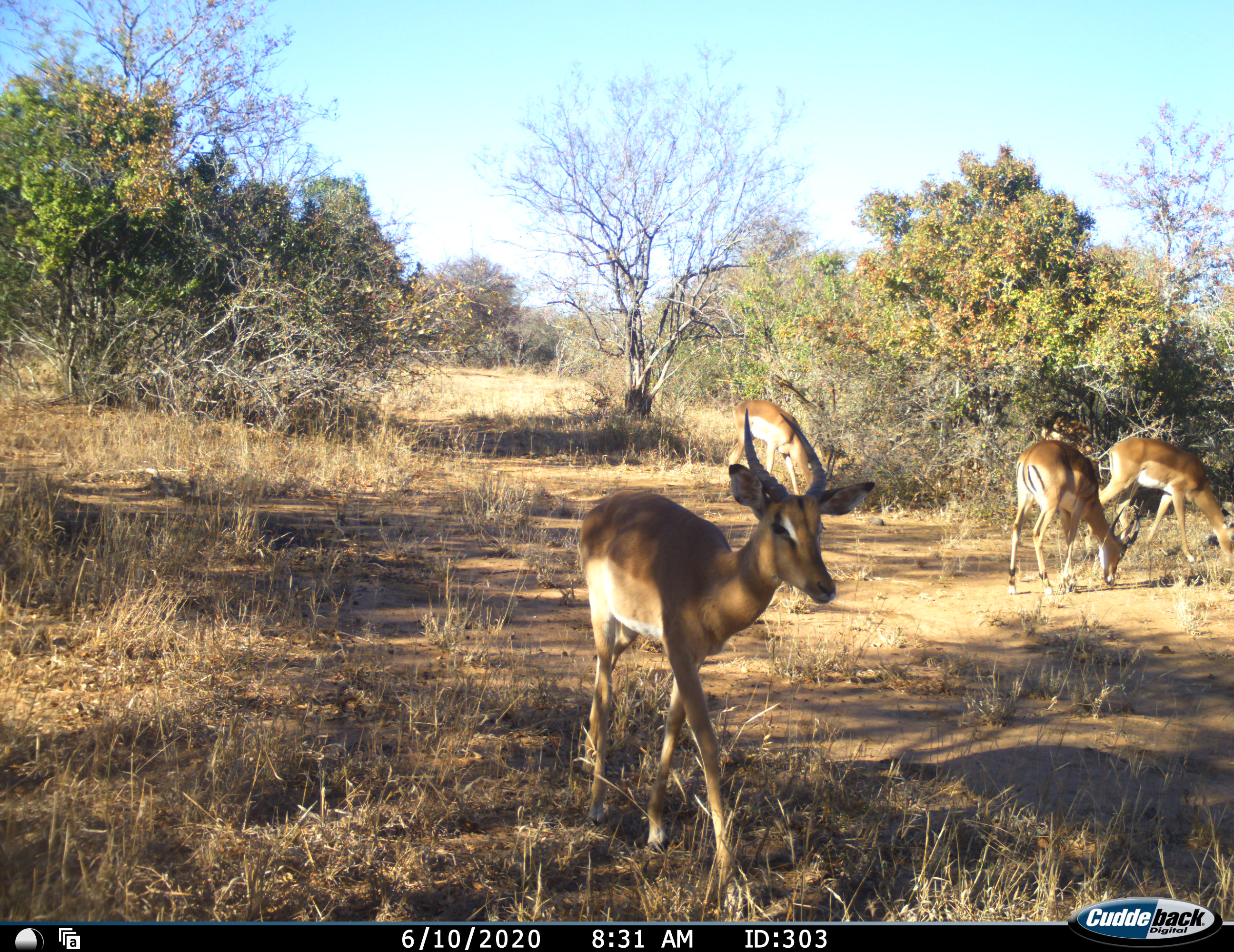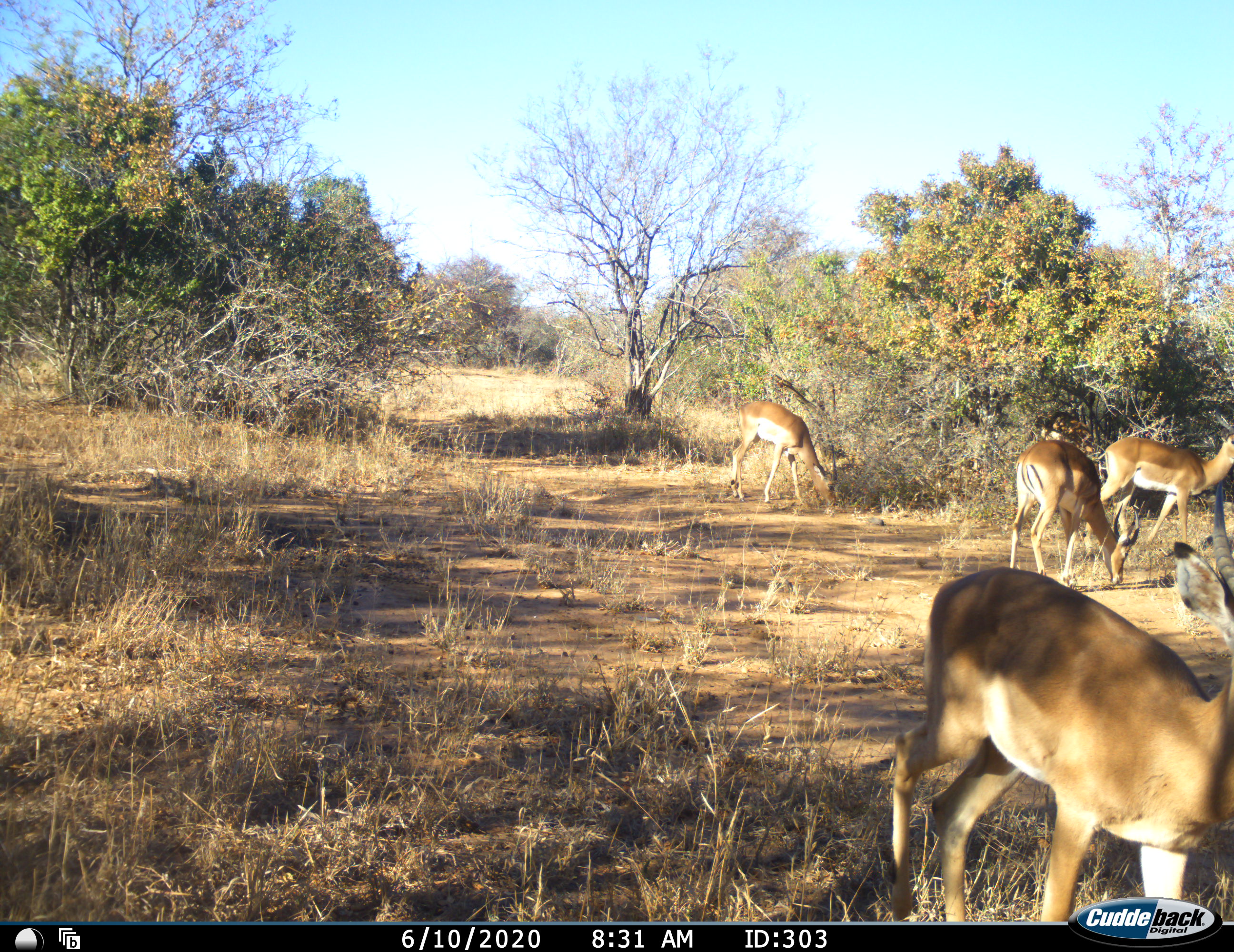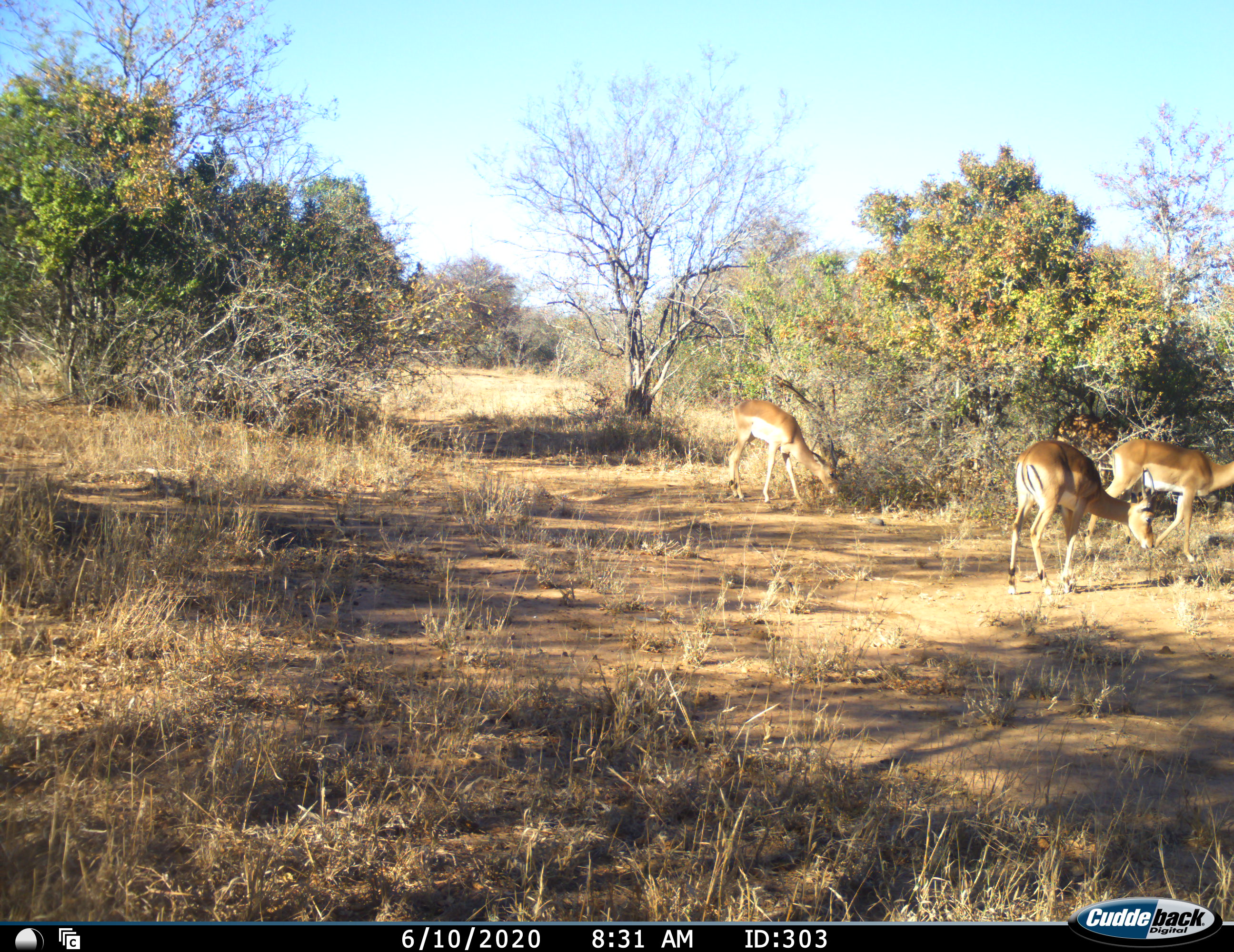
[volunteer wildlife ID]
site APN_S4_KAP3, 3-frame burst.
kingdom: Animalia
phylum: Chordata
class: Mammalia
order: Artiodactyla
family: Bovidae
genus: Aepyceros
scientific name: Aepyceros melampus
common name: impala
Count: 4.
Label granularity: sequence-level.